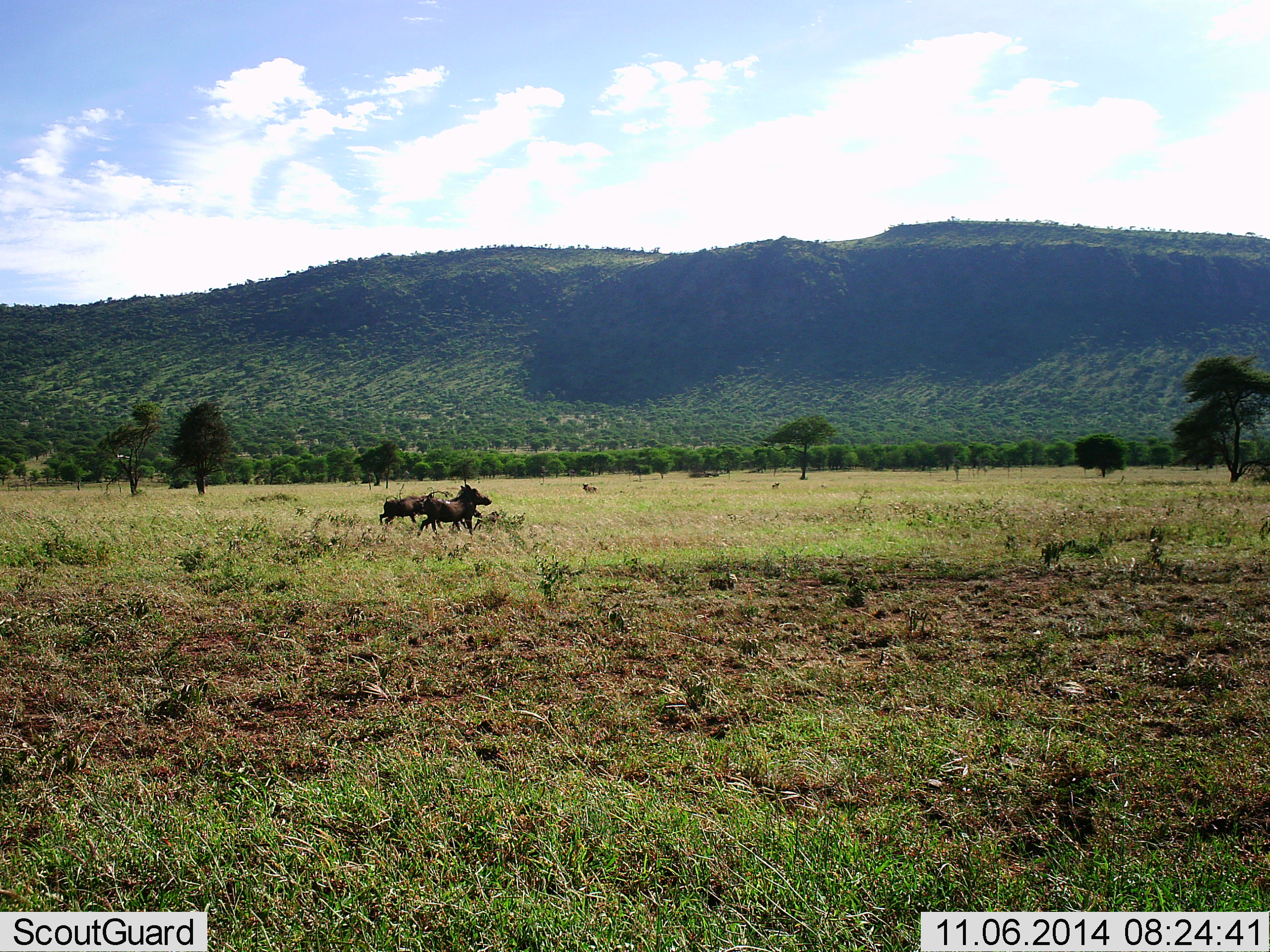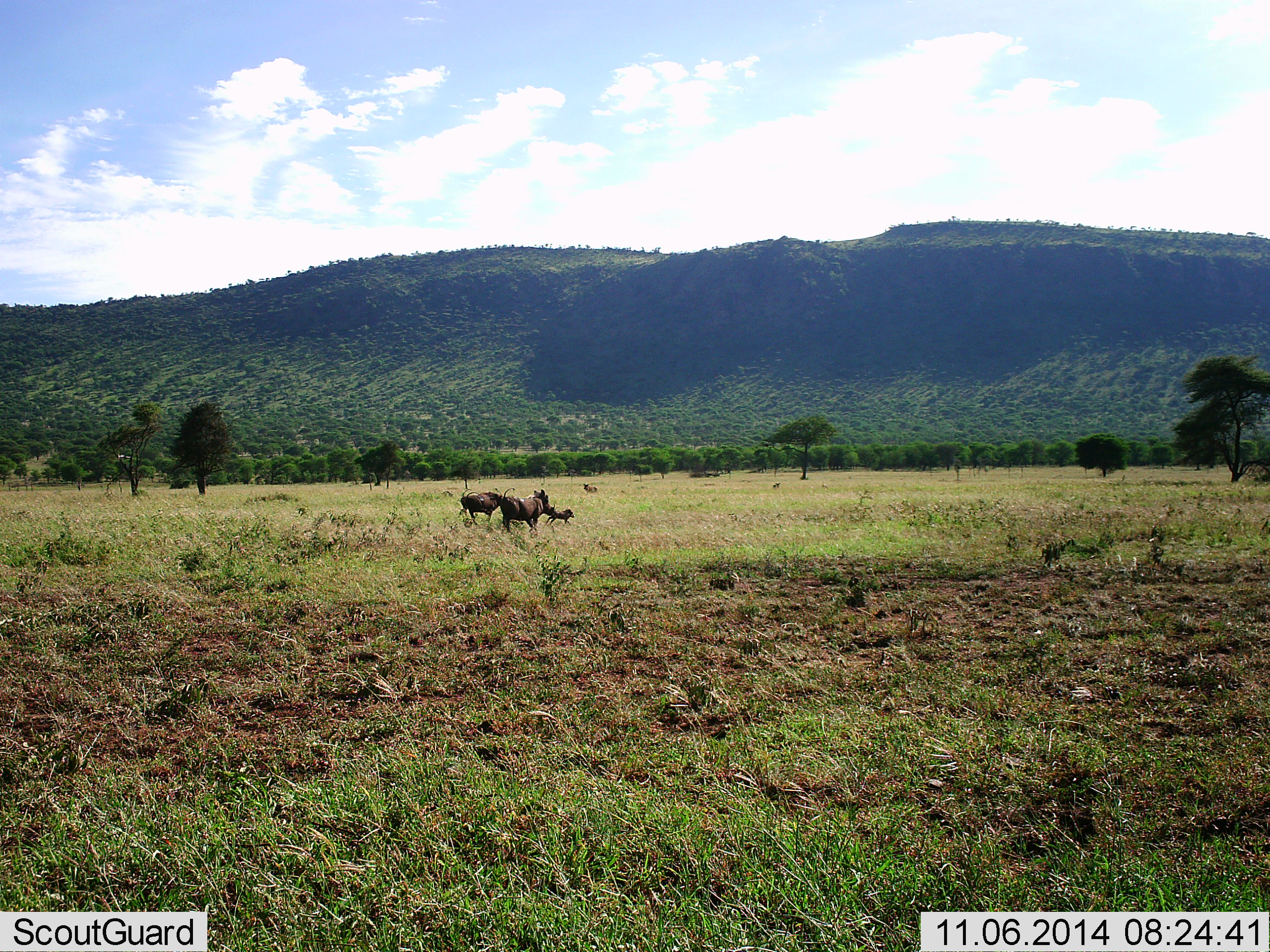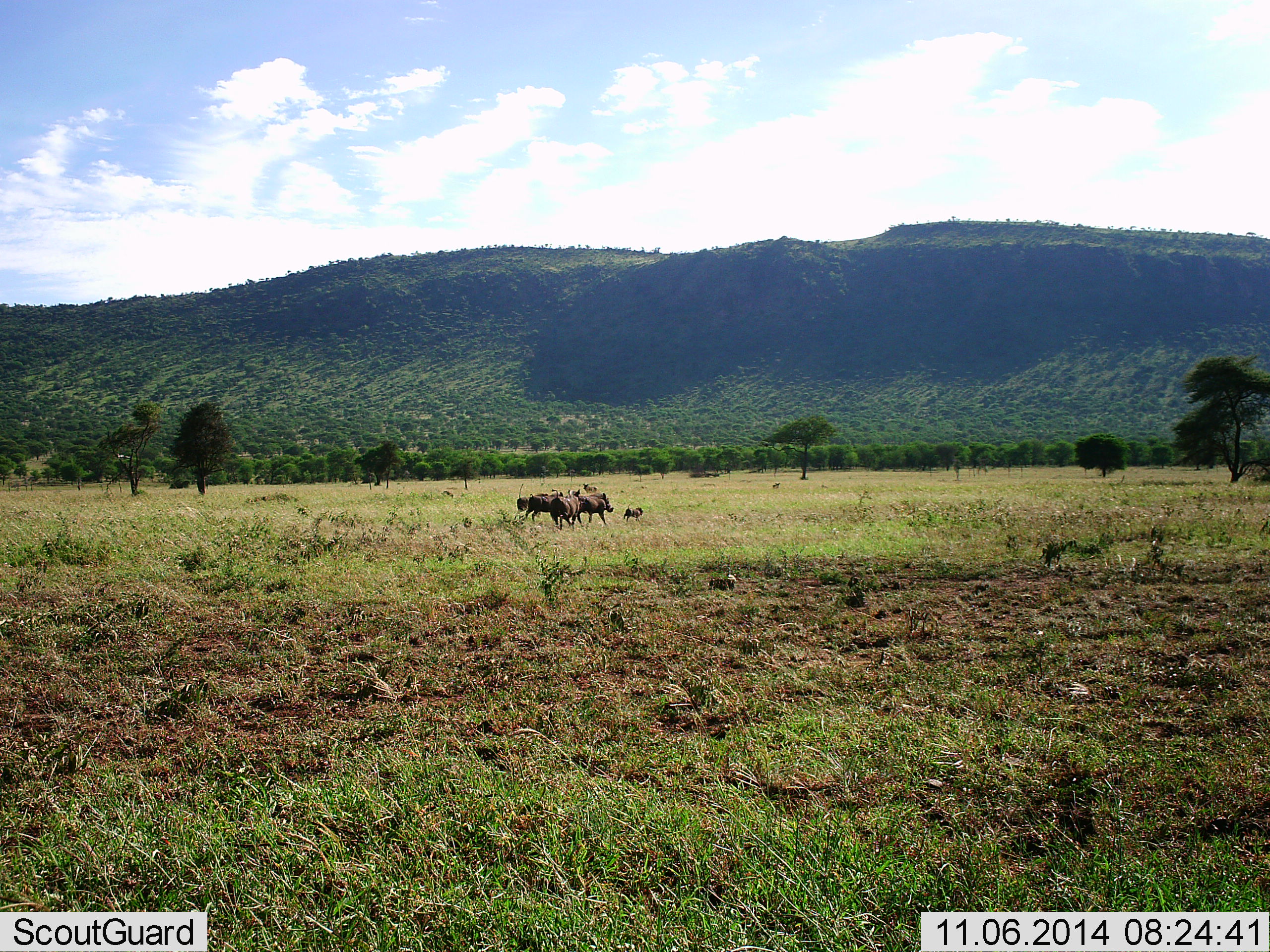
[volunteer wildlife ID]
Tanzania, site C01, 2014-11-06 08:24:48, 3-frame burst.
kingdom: Animalia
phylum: Chordata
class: Mammalia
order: Artiodactyla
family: Suidae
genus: Phacochoerus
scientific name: Phacochoerus africanus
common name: warthog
Warthog (Phacochoerus africanus), count 3. Behavior (volunteer vote fractions): standing 10%, resting 0%, moving 100%, interacting 0%. Young present (vote fraction): 90%. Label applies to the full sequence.